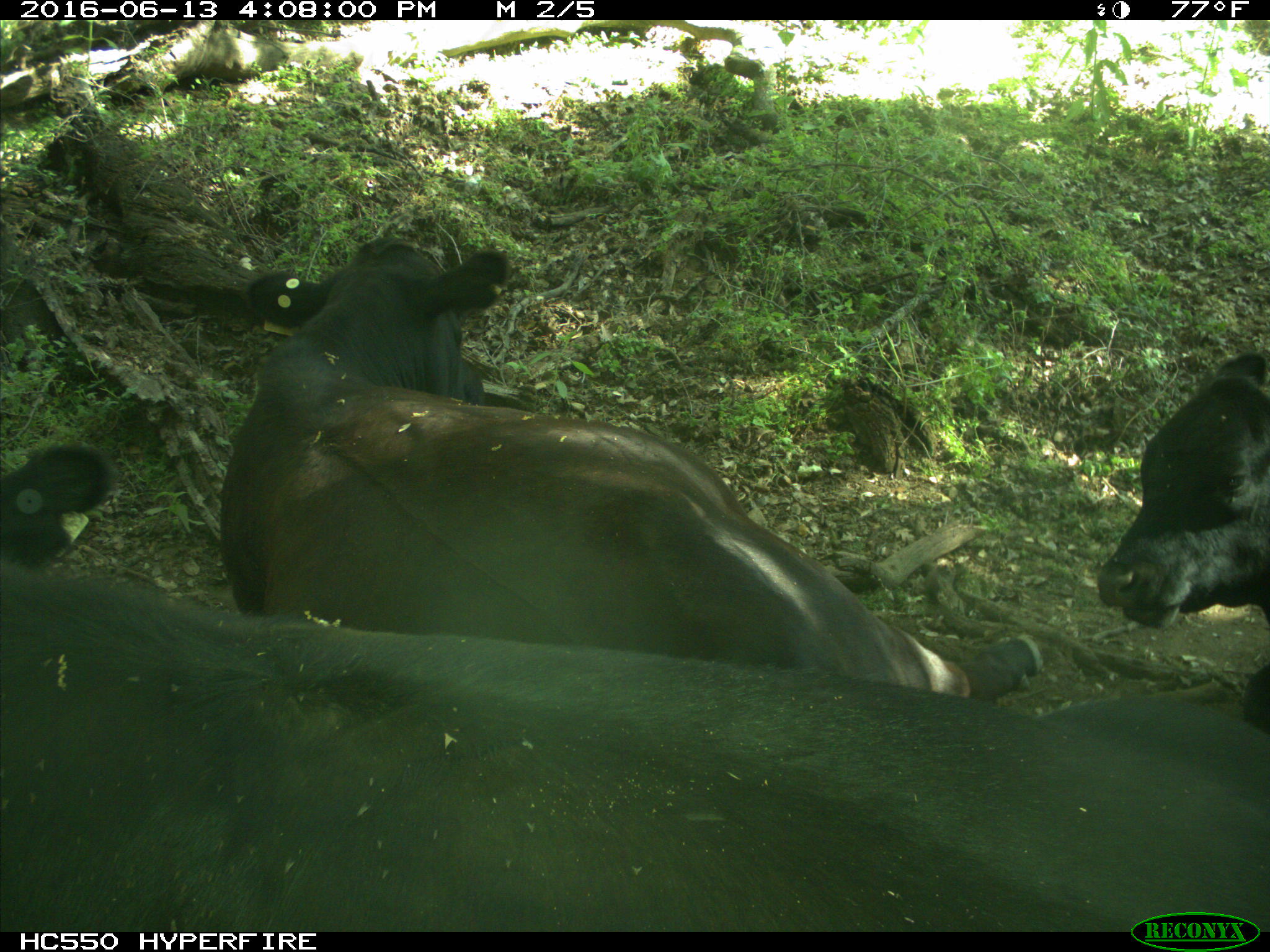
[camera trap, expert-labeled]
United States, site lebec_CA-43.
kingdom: Animalia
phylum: Chordata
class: Mammalia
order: Artiodactyla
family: Bovidae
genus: Bos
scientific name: Bos taurus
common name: domestic cow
Bos taurus (domestic cow).